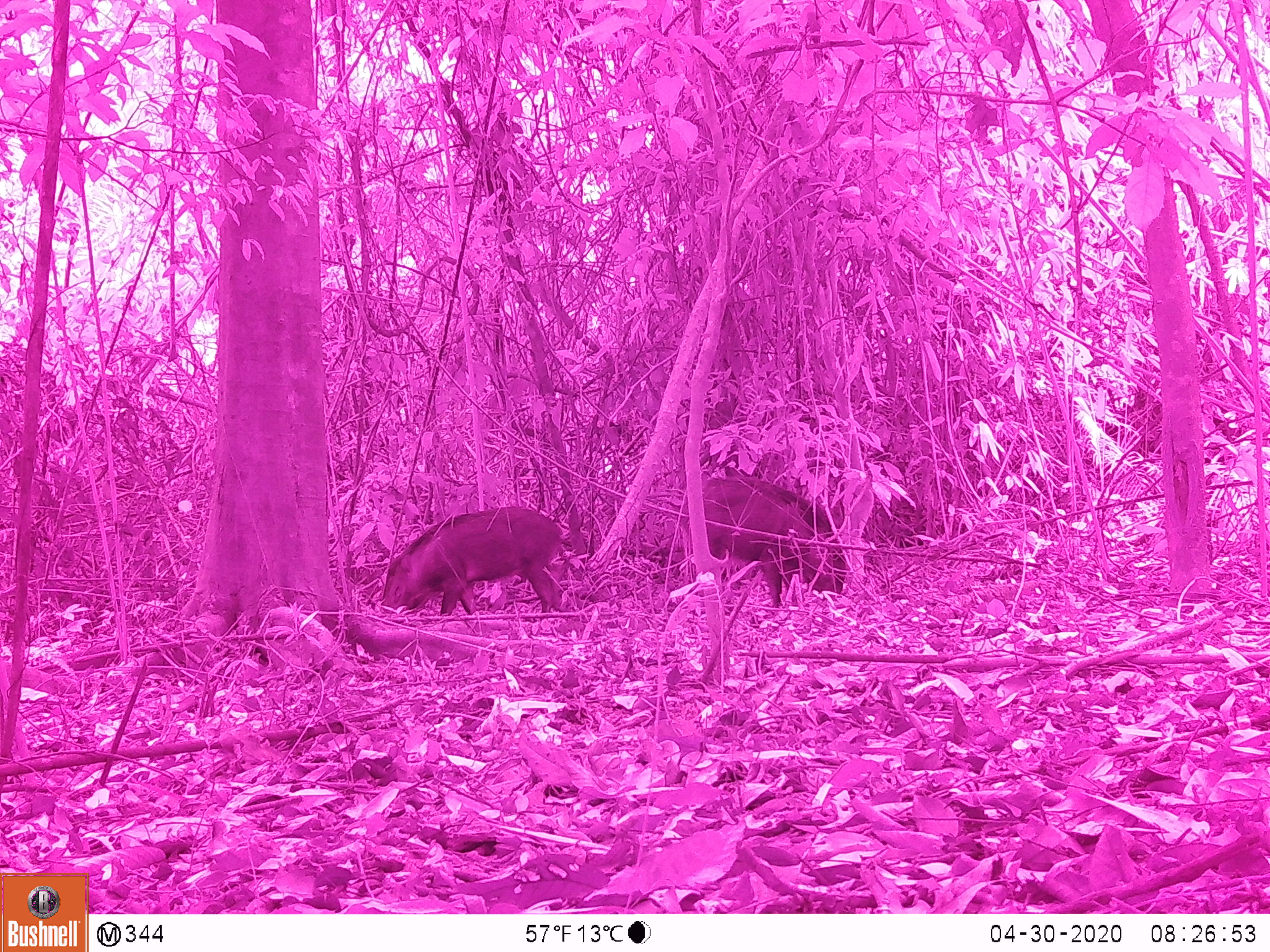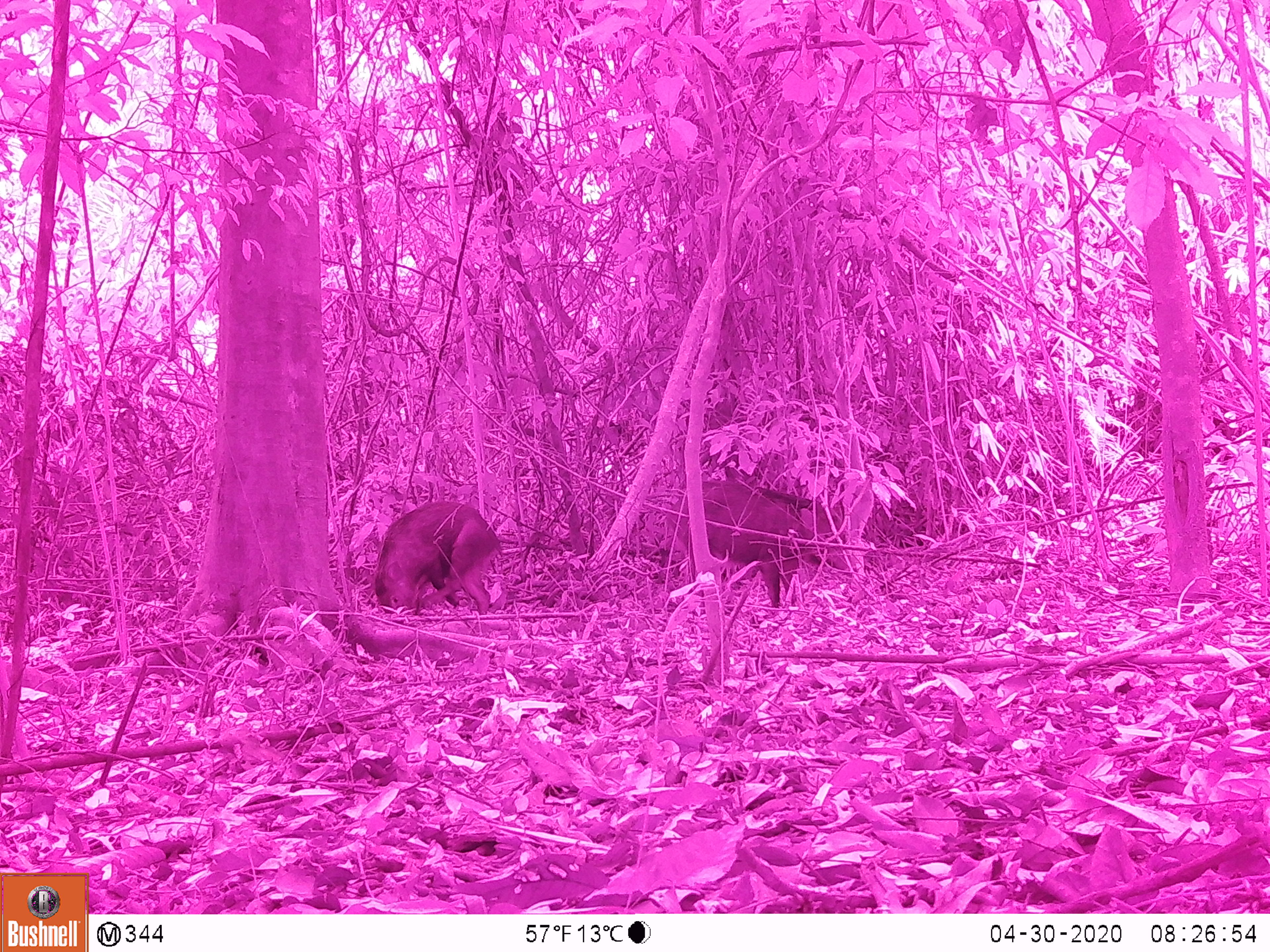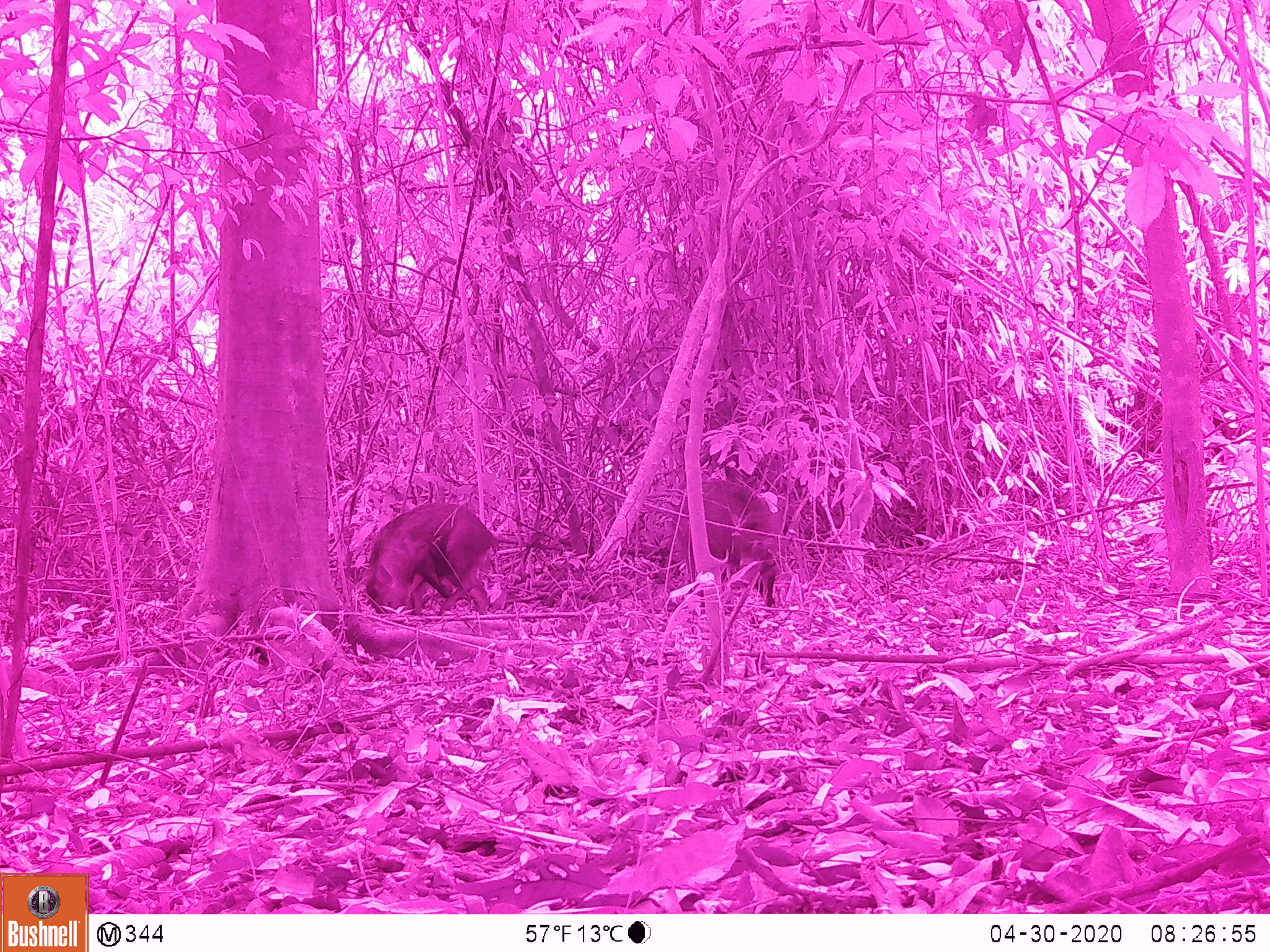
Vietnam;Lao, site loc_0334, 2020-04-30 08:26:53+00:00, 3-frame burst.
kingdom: Animalia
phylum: Chordata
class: Mammalia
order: Artiodactyla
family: Suidae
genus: Sus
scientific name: Sus scrofa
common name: eurasian wild pig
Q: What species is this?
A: Eurasian wild pig (Sus scrofa).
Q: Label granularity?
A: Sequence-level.